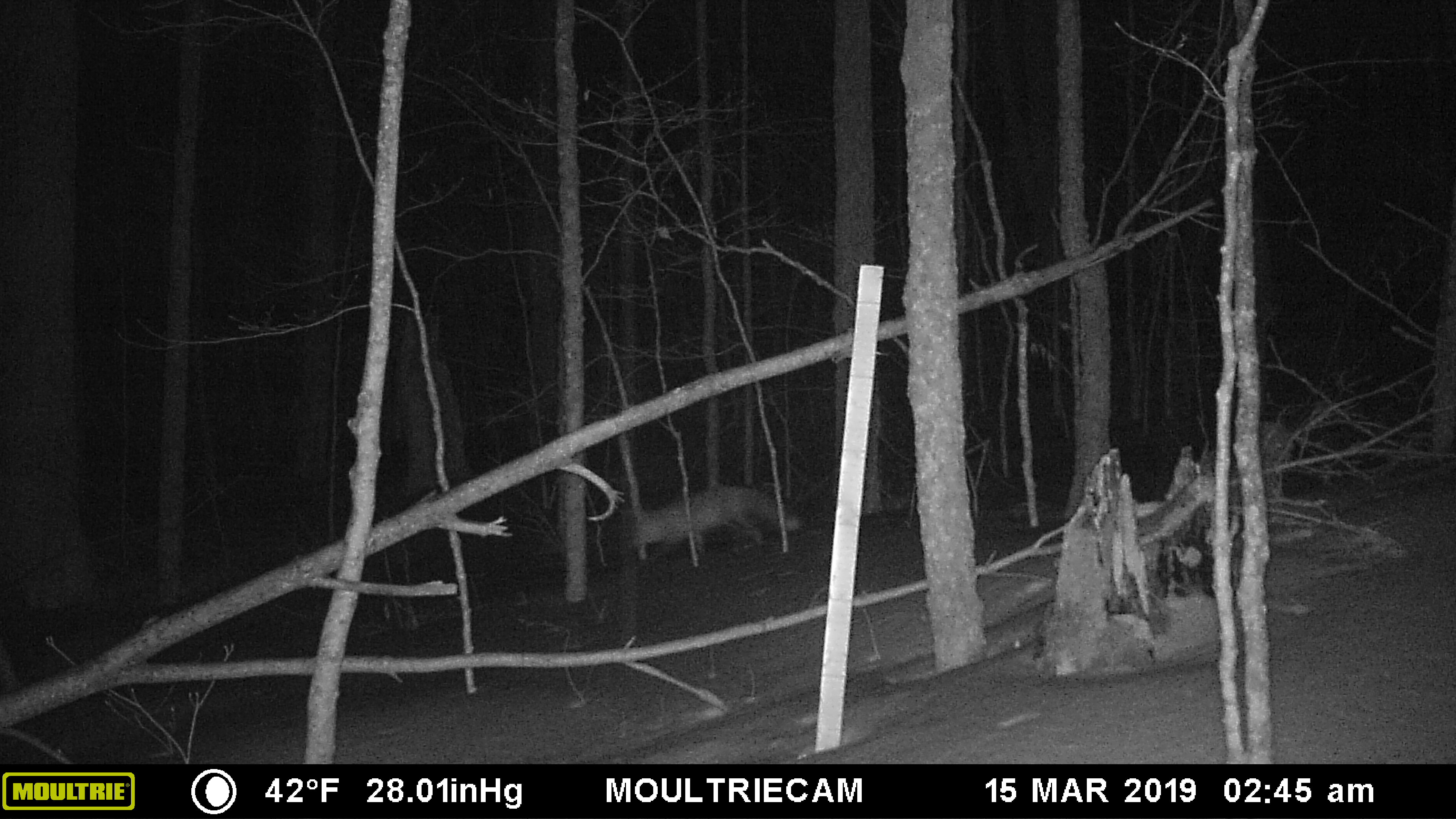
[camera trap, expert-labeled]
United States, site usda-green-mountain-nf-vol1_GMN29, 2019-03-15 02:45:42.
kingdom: Animalia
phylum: Chordata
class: Mammalia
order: Carnivora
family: Canidae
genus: Vulpes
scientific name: Vulpes vulpes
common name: red fox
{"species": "red fox (Vulpes vulpes)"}